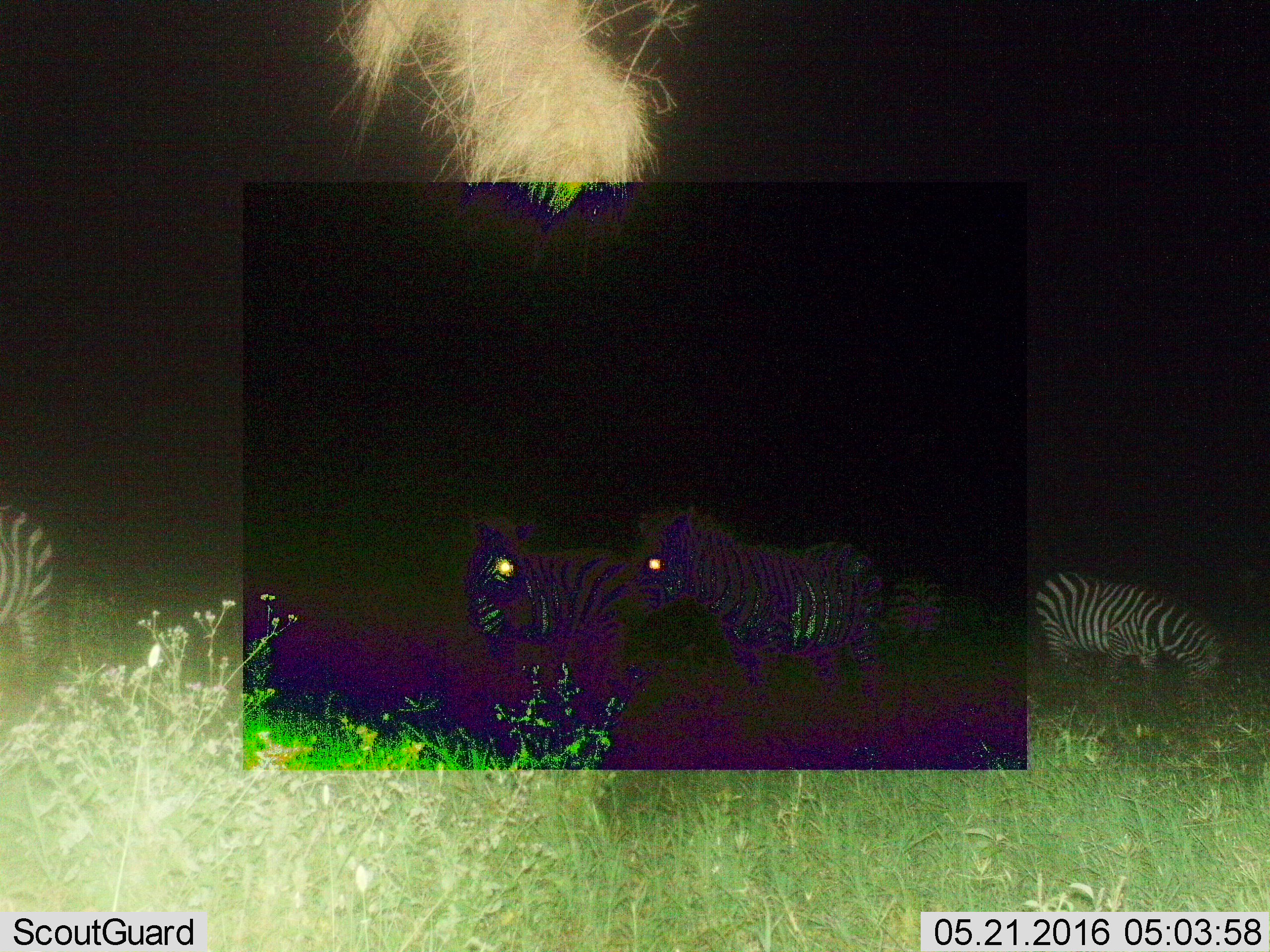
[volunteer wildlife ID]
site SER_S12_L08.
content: unidentified animal